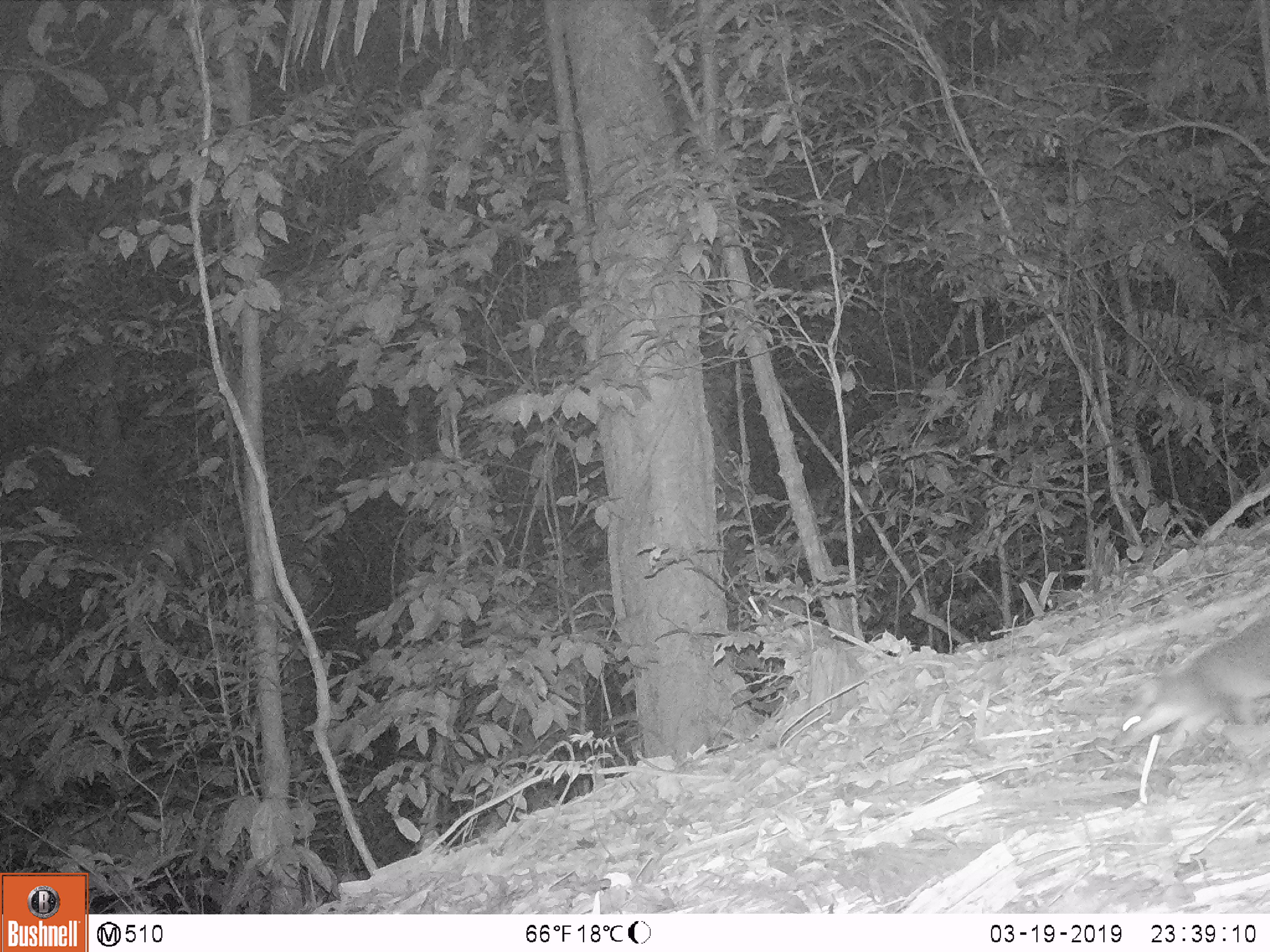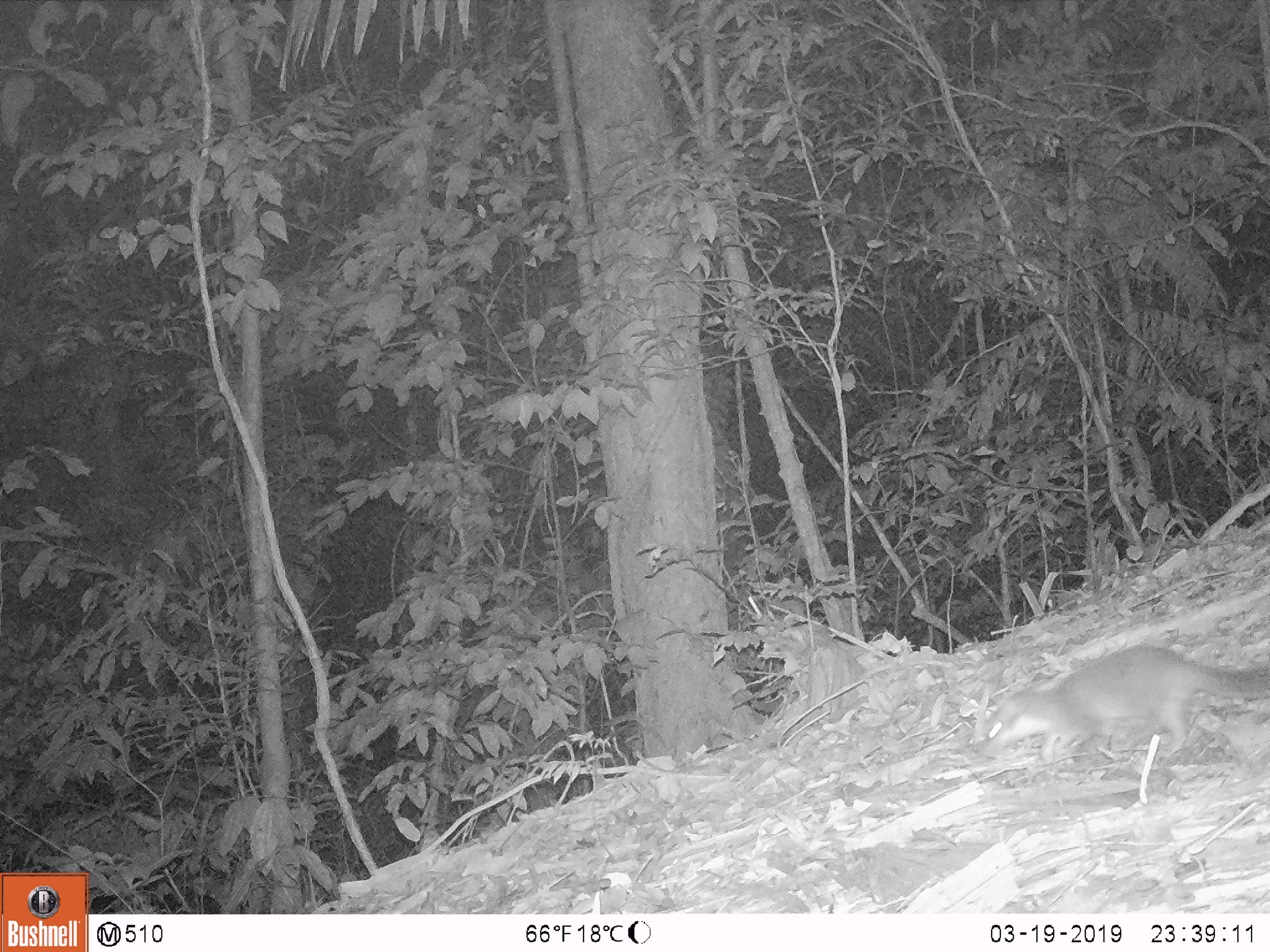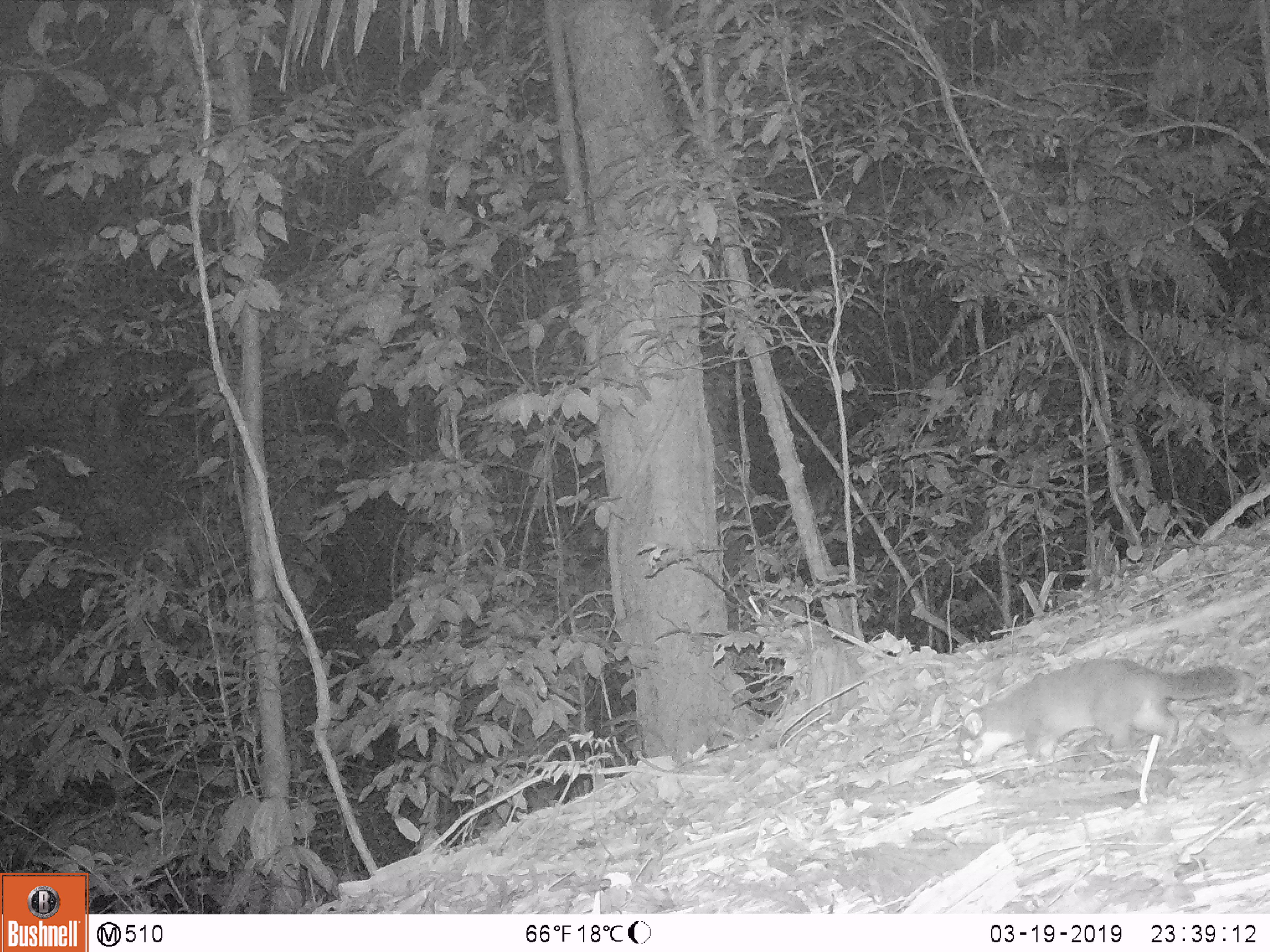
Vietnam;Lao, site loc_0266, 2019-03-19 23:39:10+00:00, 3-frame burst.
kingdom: Animalia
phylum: Chordata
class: Mammalia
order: Carnivora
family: Mustelidae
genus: Melogale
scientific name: Melogale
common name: ferret badger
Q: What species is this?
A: Ferret badger (Melogale).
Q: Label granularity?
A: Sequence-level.